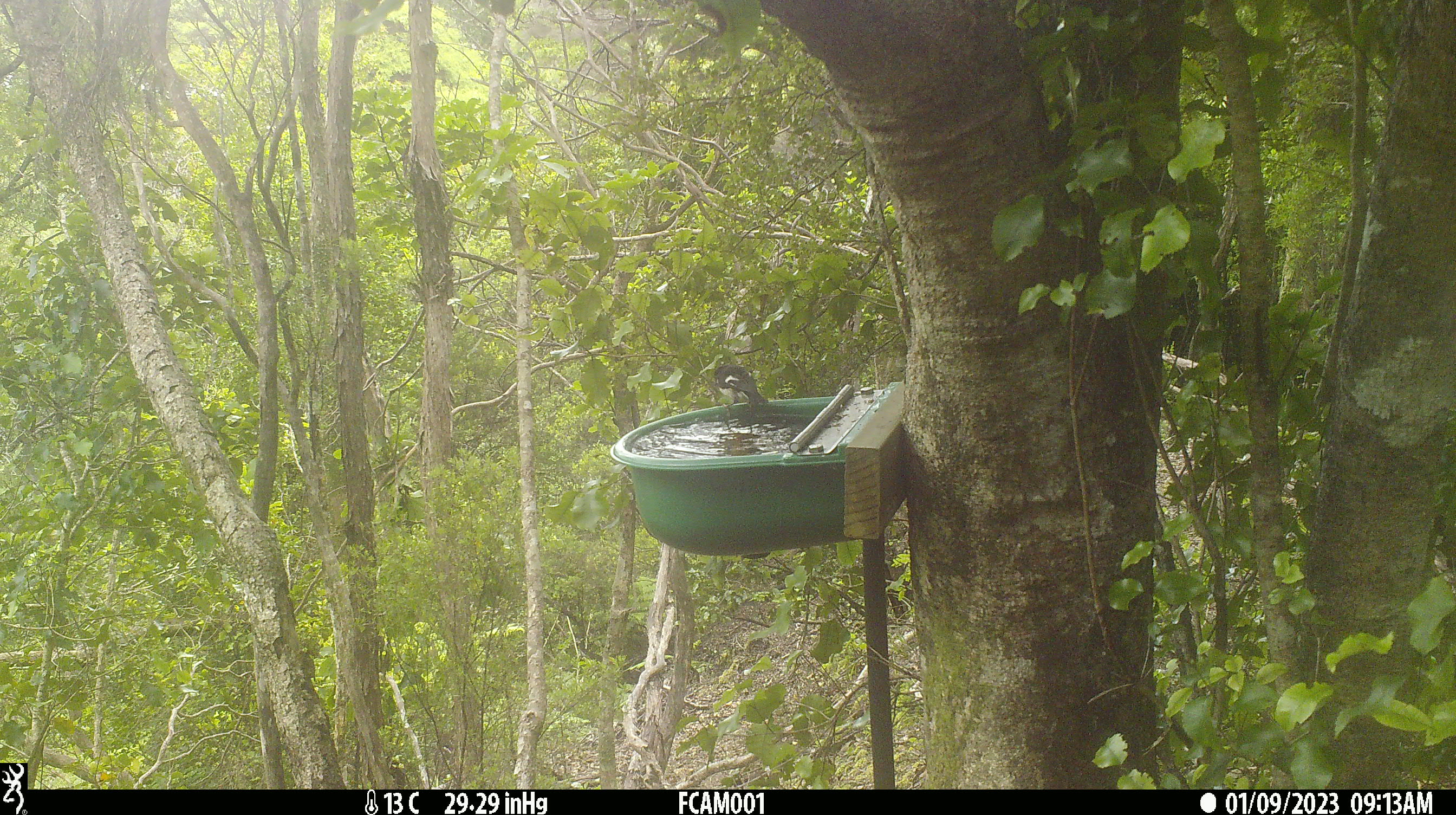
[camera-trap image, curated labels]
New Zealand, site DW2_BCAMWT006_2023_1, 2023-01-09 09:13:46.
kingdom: Animalia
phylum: Chordata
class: Aves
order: Passeriformes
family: Petroicidae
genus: Petroica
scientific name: Petroica macrocephala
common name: tomtit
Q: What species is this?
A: Tomtit (Petroica macrocephala).